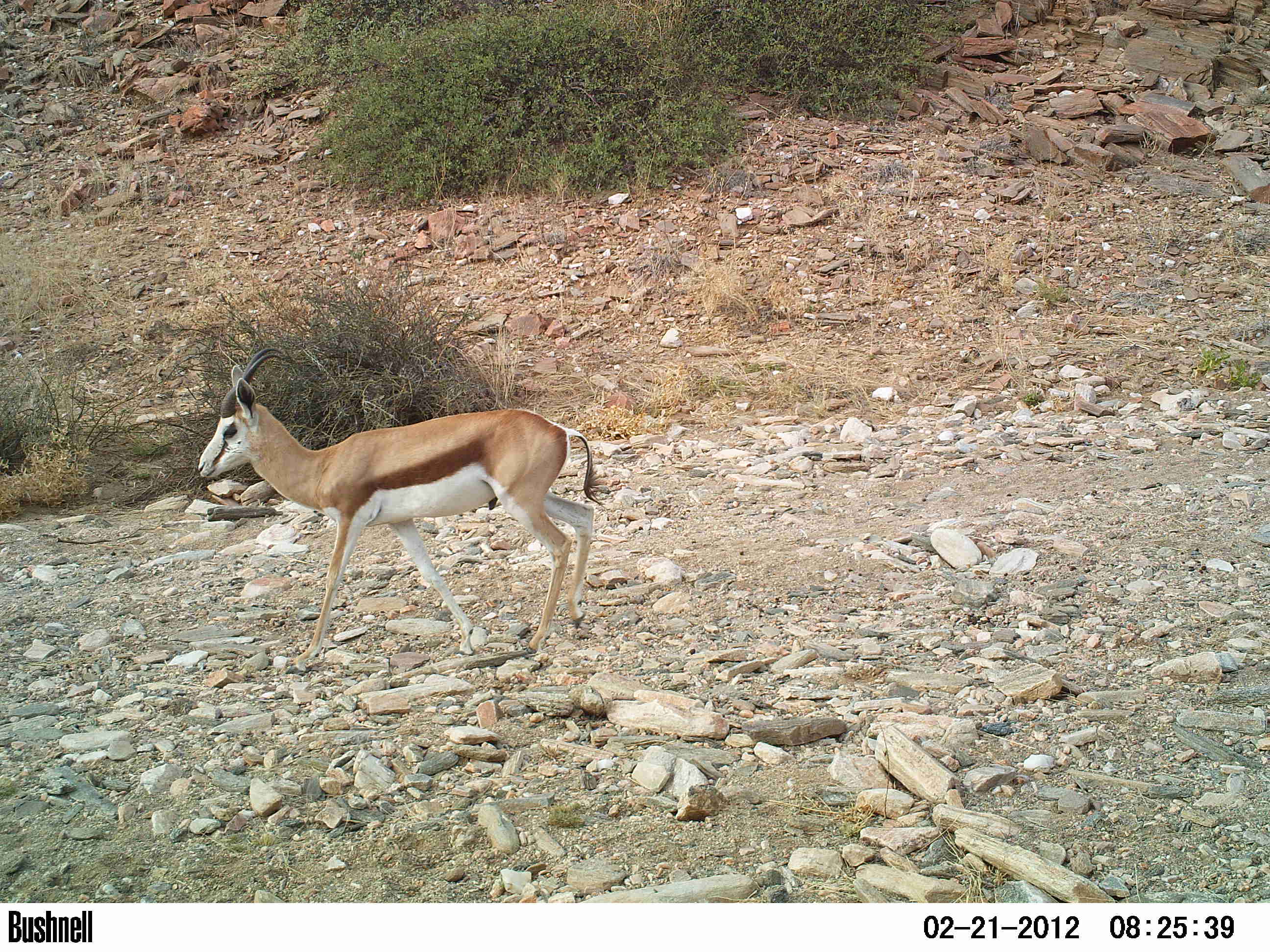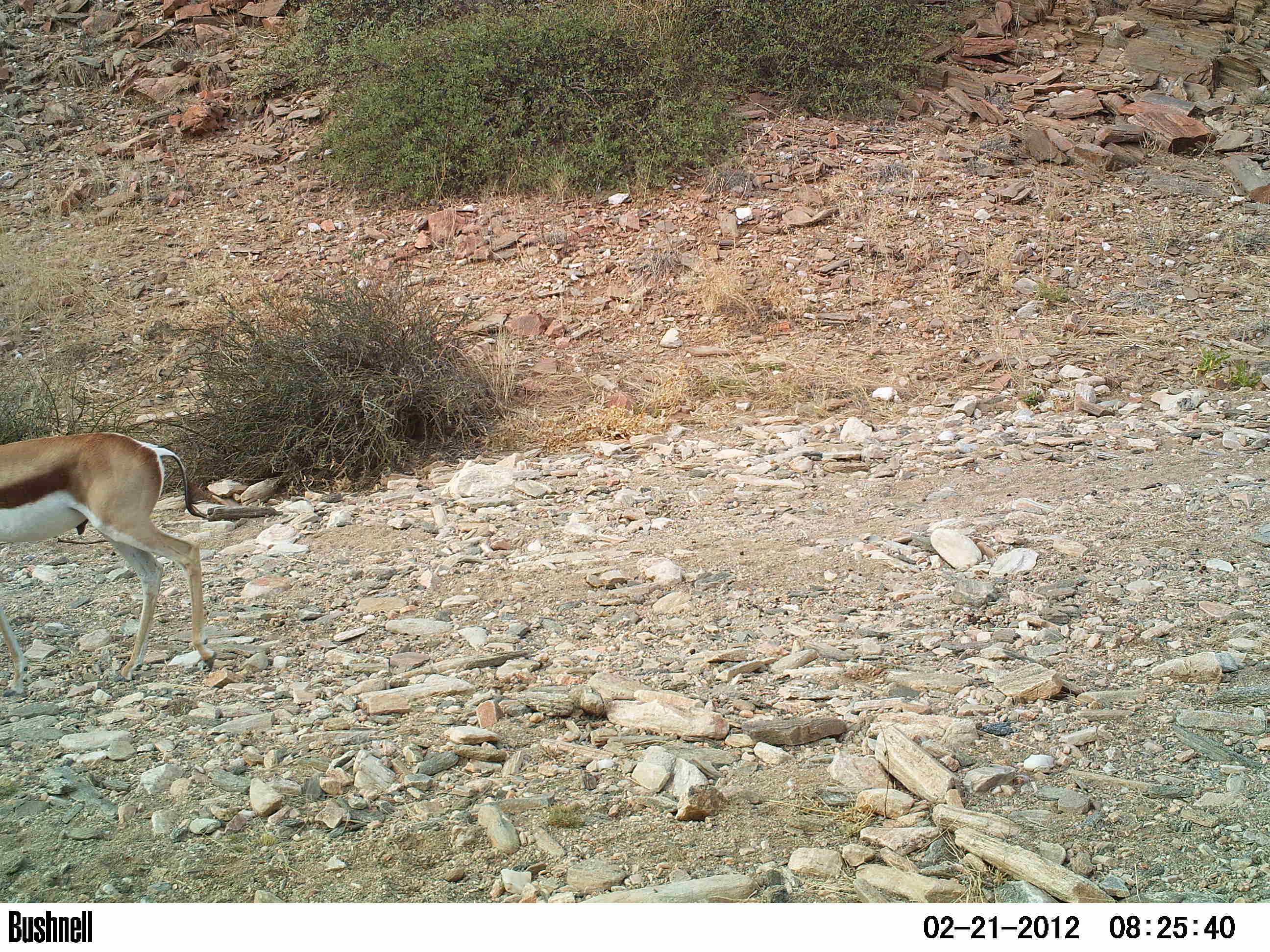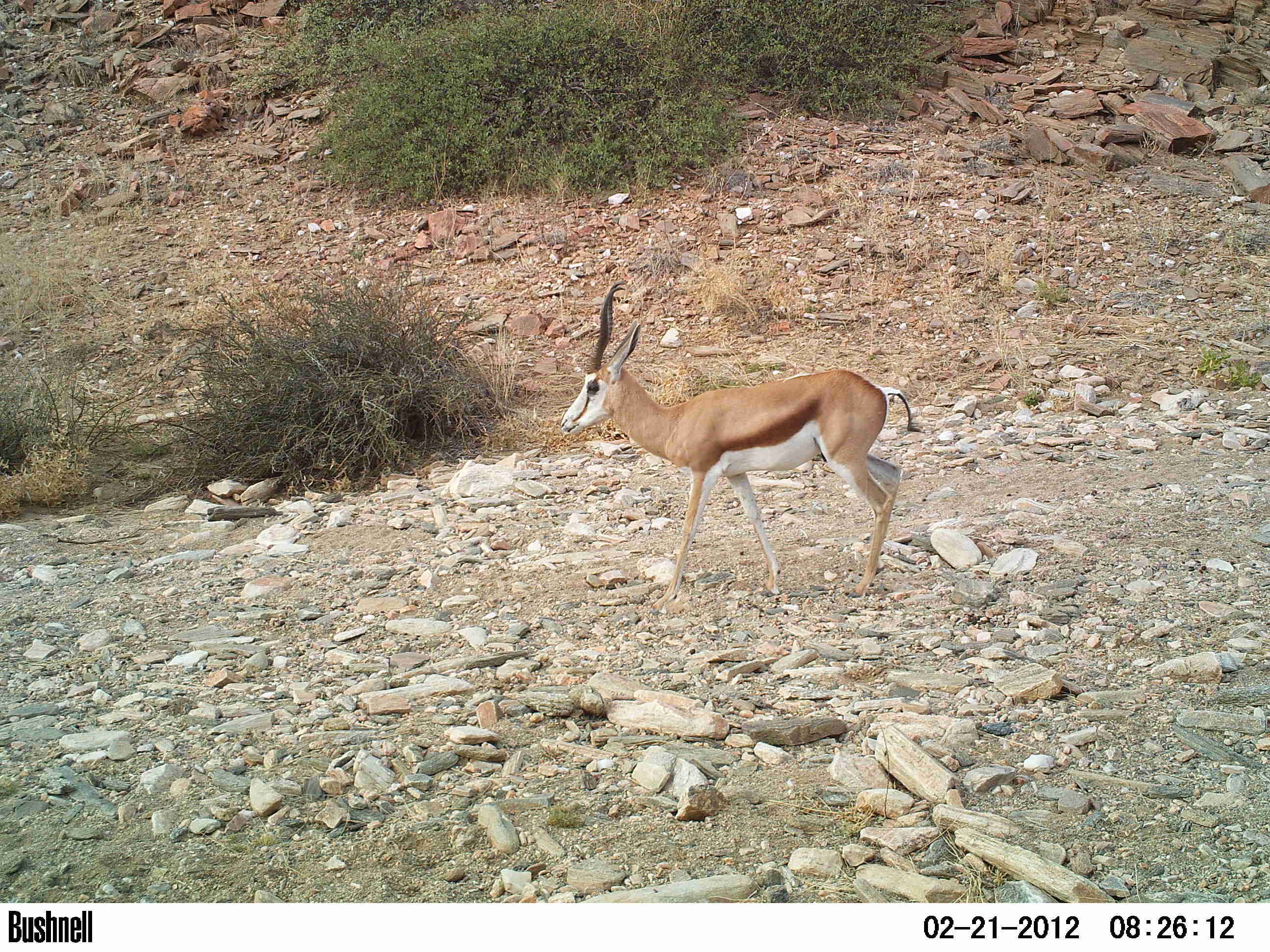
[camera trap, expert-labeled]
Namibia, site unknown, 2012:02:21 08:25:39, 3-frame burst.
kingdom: Animalia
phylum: Chordata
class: Mammalia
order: Artiodactyla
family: Bovidae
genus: Antidorcas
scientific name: Antidorcas marsupialis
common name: springbok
Antidorcas marsupialis (springbok).